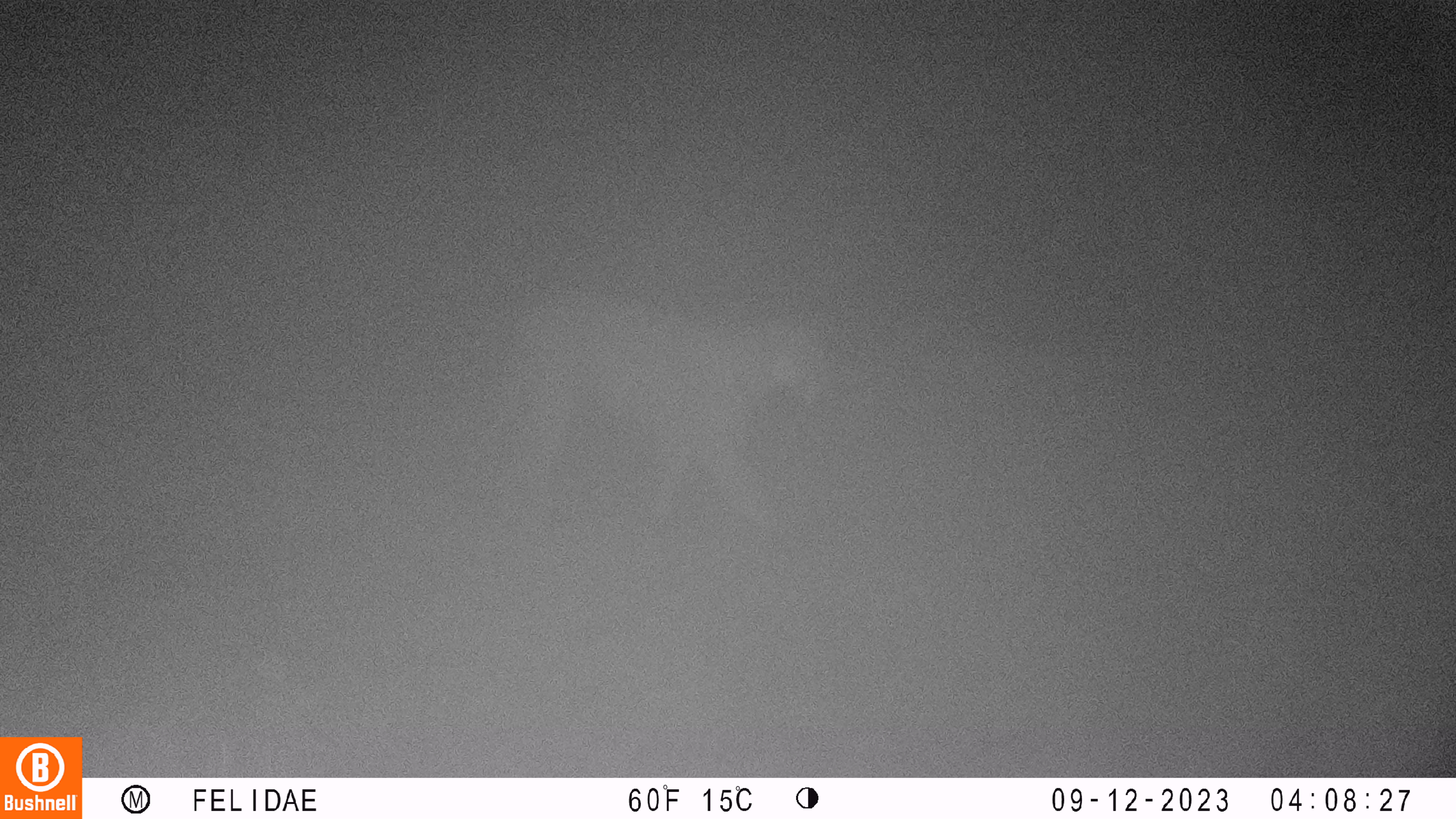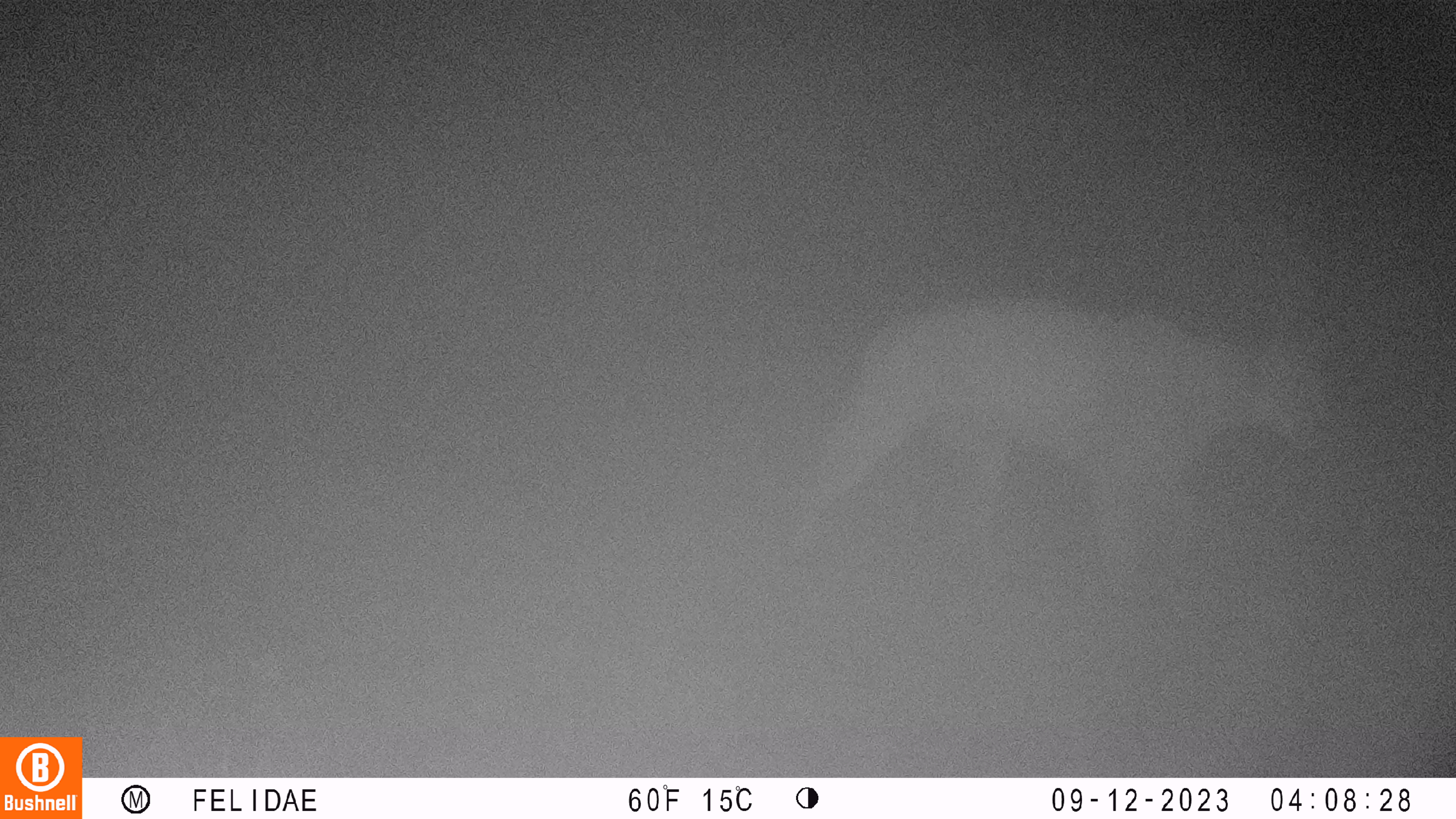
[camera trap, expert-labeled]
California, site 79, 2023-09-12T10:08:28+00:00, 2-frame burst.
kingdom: Animalia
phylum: Chordata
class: Mammalia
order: Carnivora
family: Felidae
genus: Puma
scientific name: Puma concolor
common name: puma